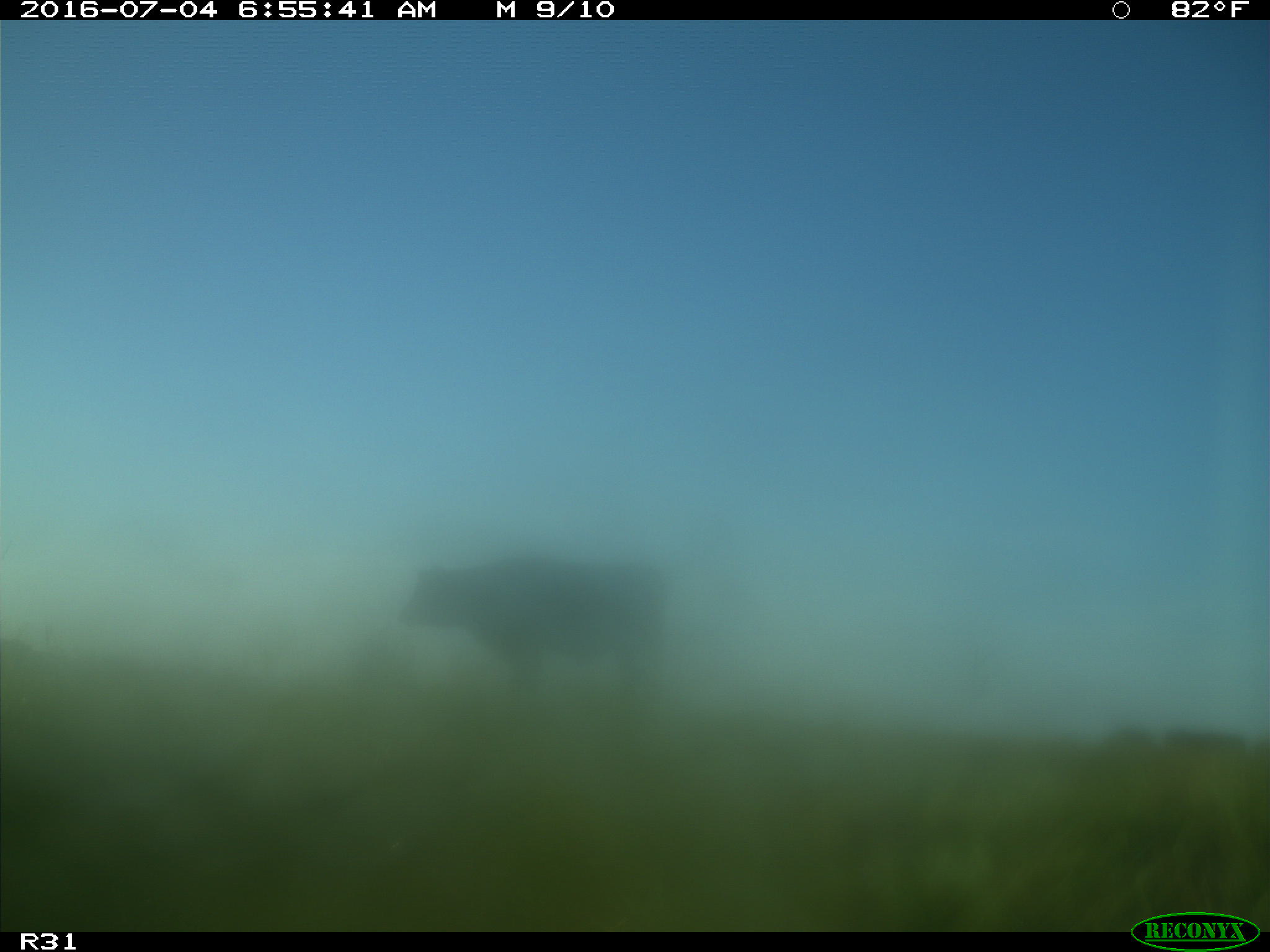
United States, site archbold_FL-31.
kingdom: Animalia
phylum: Chordata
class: Mammalia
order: Artiodactyla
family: Bovidae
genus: Bos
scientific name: Bos taurus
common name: domestic cow